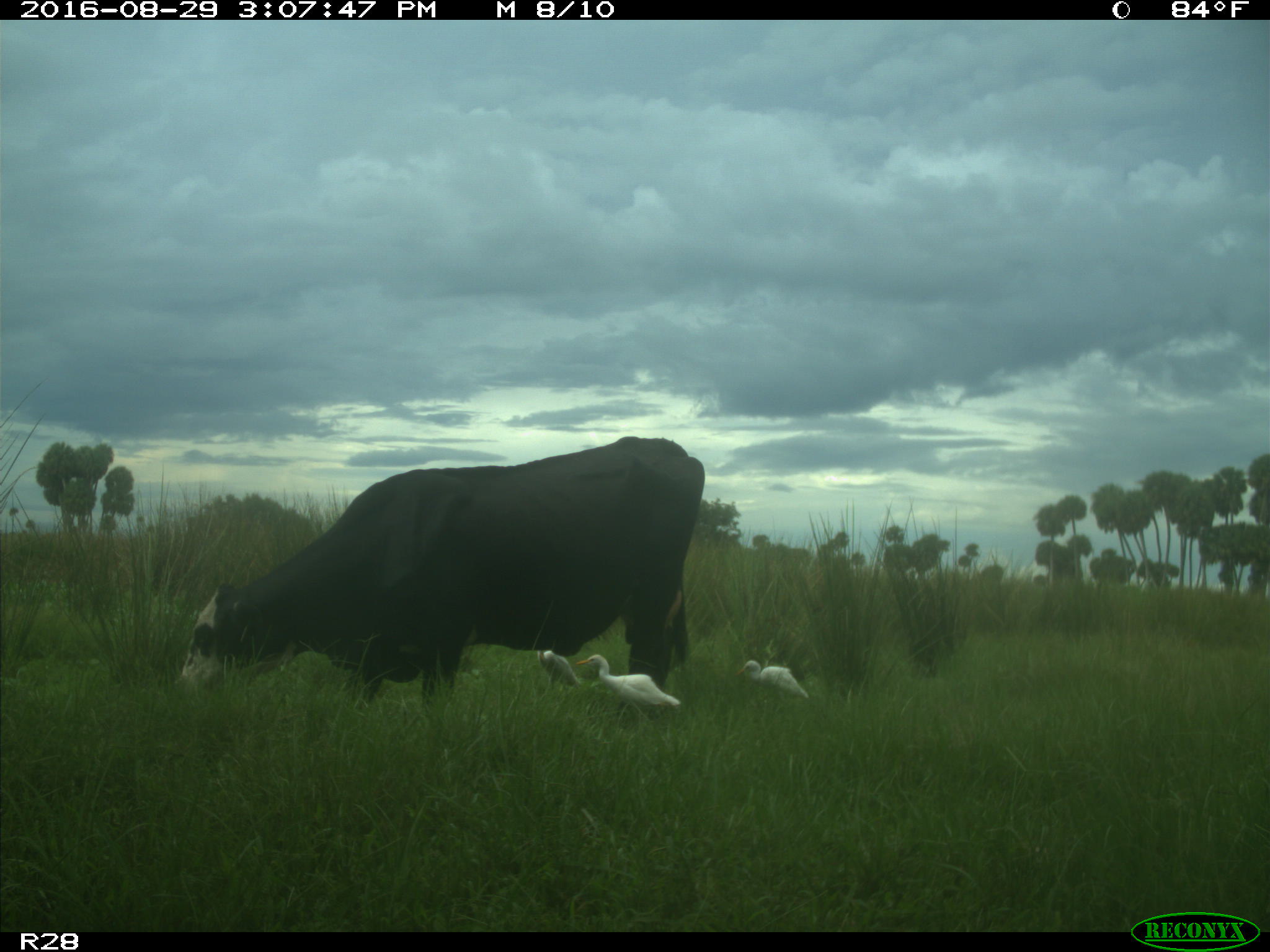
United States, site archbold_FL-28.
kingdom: Animalia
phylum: Chordata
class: Mammalia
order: Artiodactyla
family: Bovidae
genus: Bos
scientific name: Bos taurus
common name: domestic cow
Bos taurus (domestic cow).